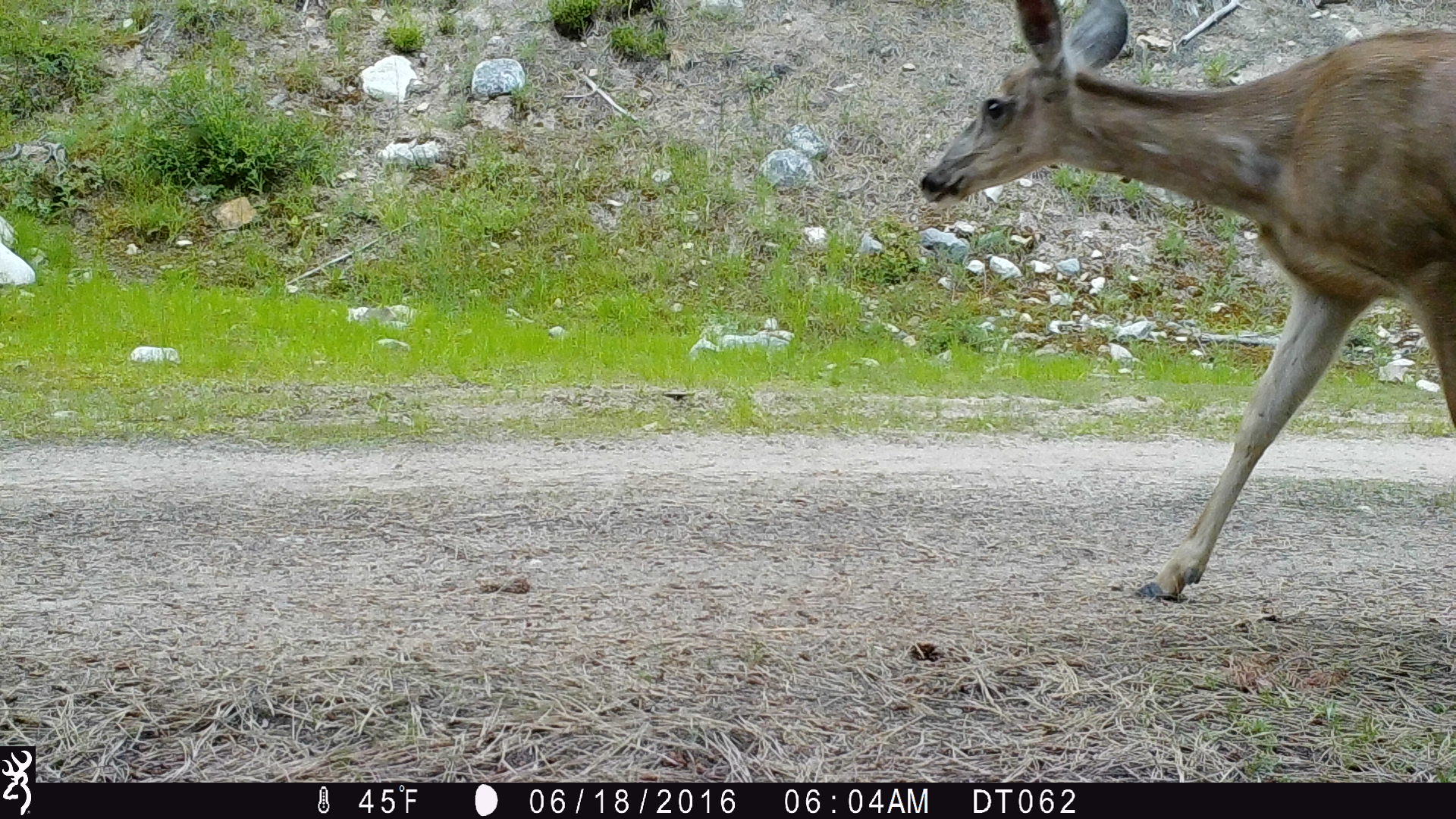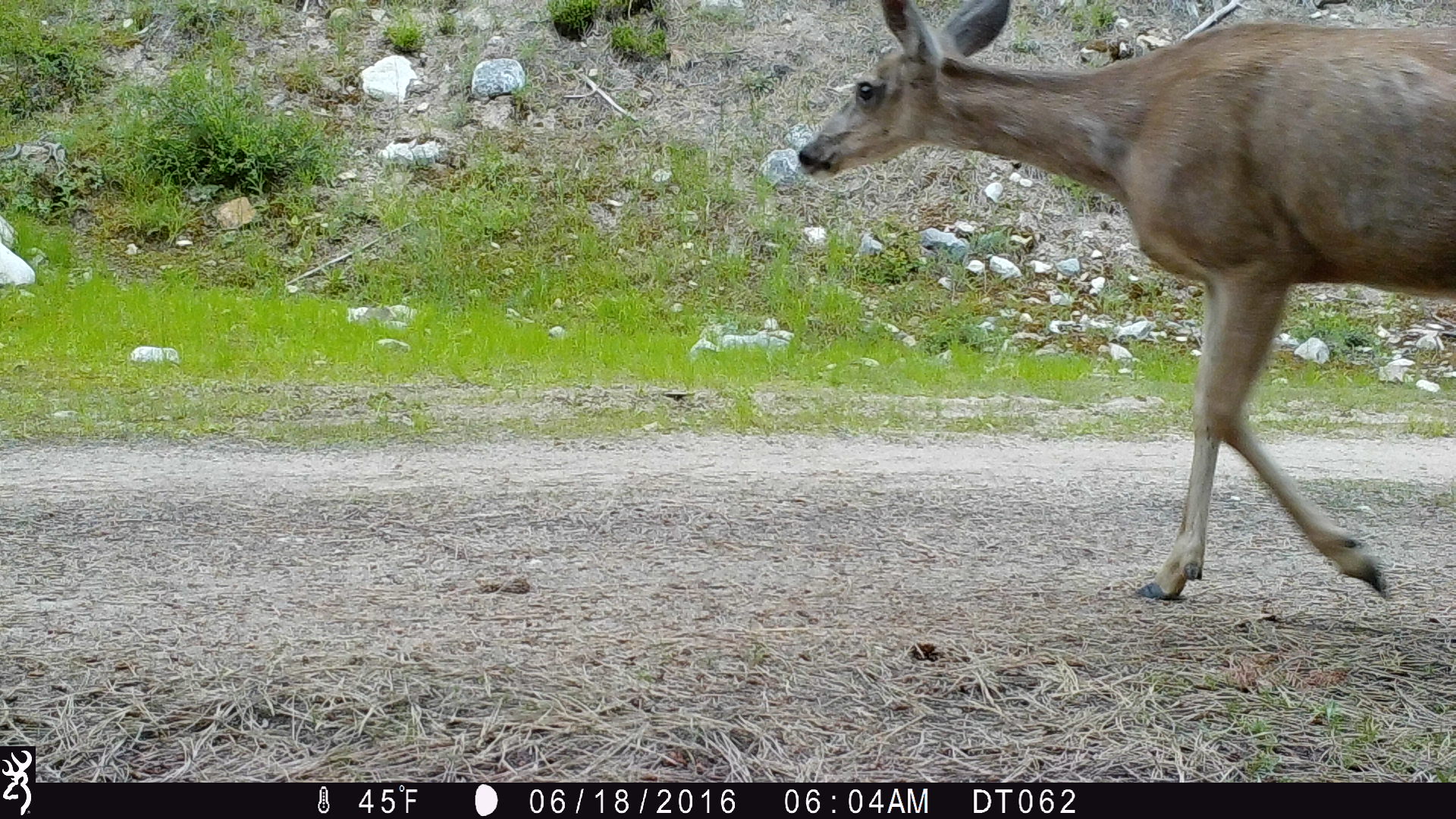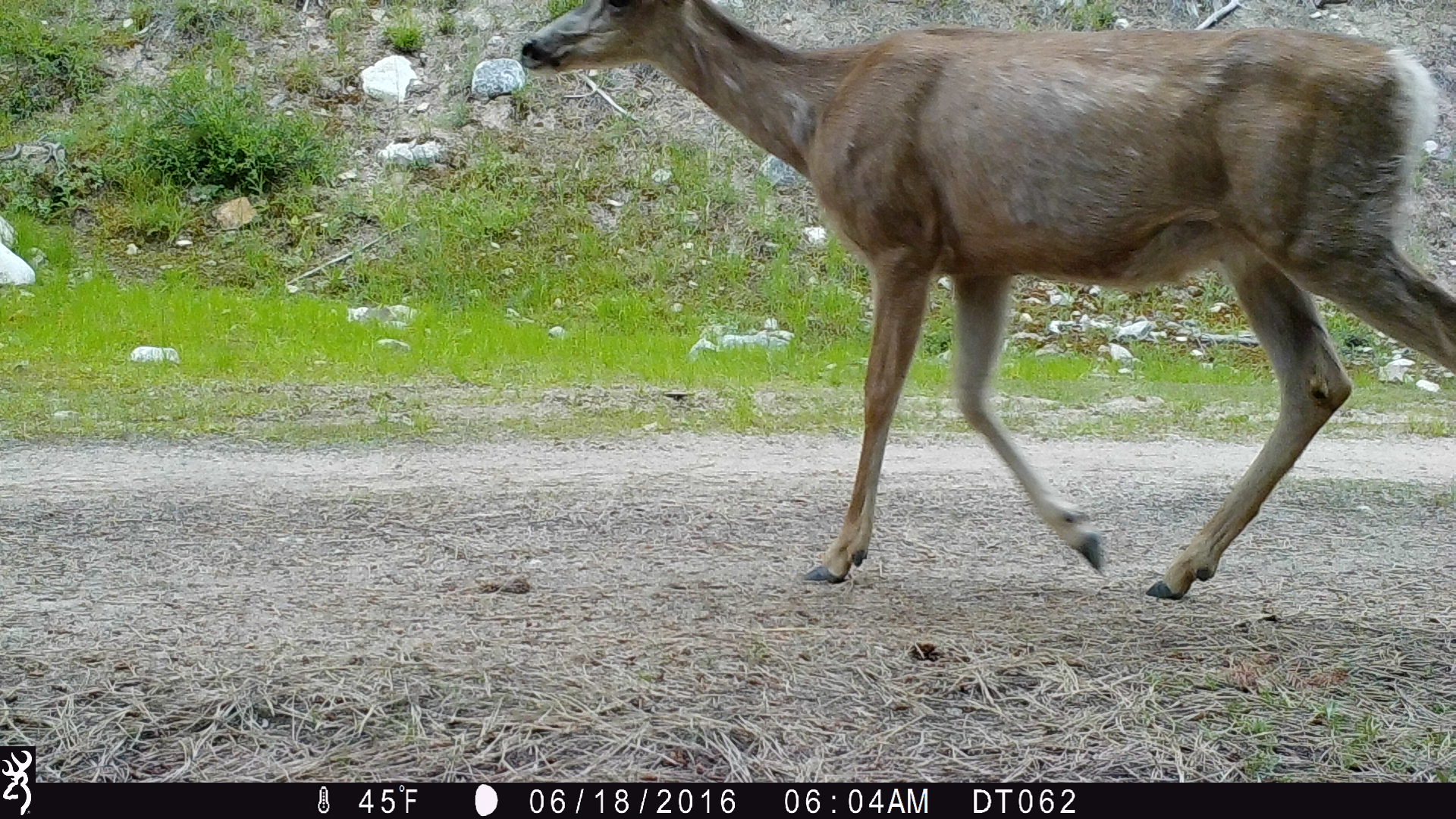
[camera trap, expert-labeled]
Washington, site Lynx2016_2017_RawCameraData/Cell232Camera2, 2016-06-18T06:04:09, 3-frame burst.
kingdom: Animalia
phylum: Chordata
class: Mammalia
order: Artiodactyla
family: Cervidae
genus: Odocoileus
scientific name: Odocoileus hemionus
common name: mule deer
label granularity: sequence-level